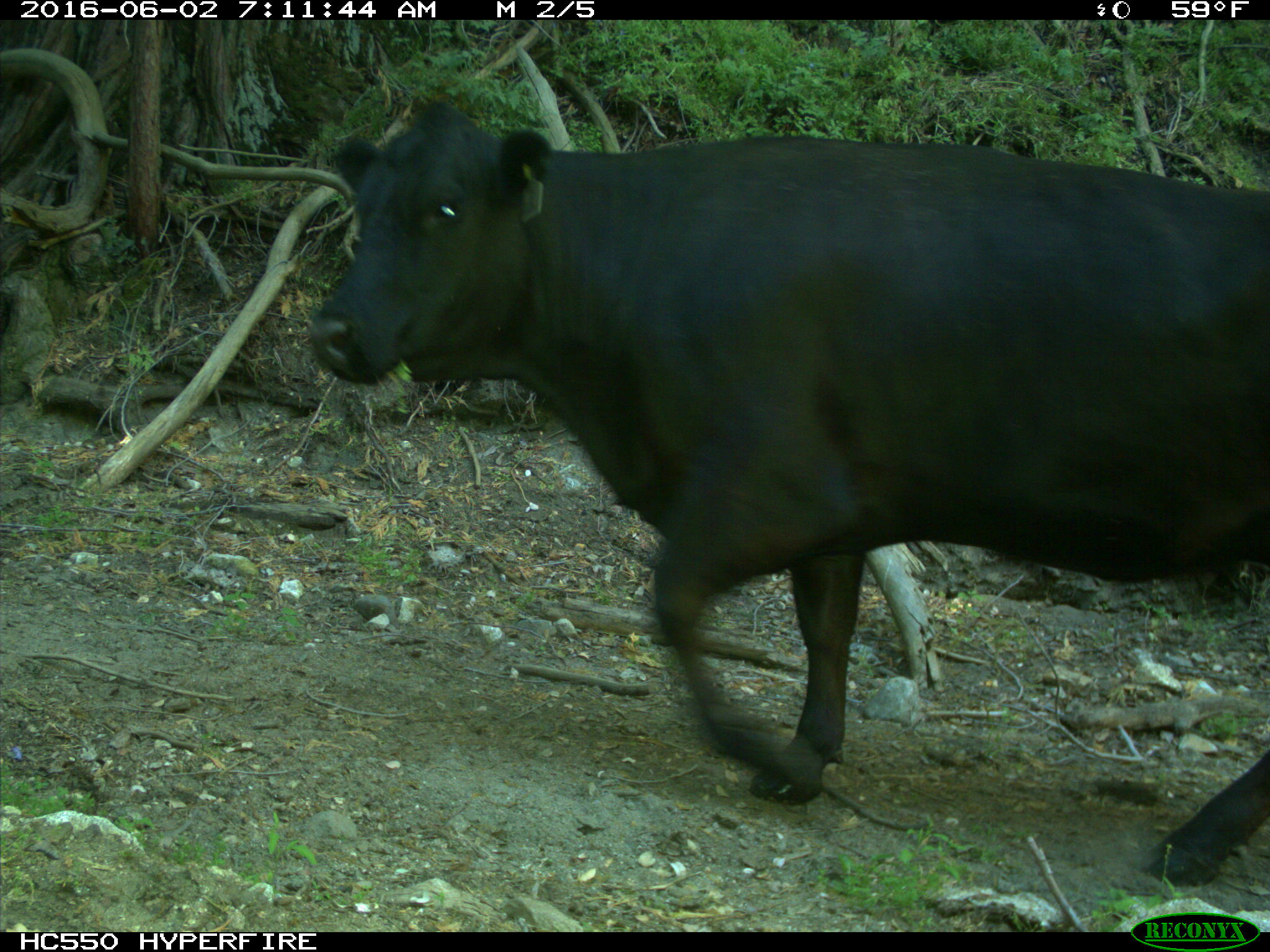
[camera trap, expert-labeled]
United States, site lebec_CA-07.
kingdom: Animalia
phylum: Chordata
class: Mammalia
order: Artiodactyla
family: Bovidae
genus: Bos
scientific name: Bos taurus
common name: domestic cow